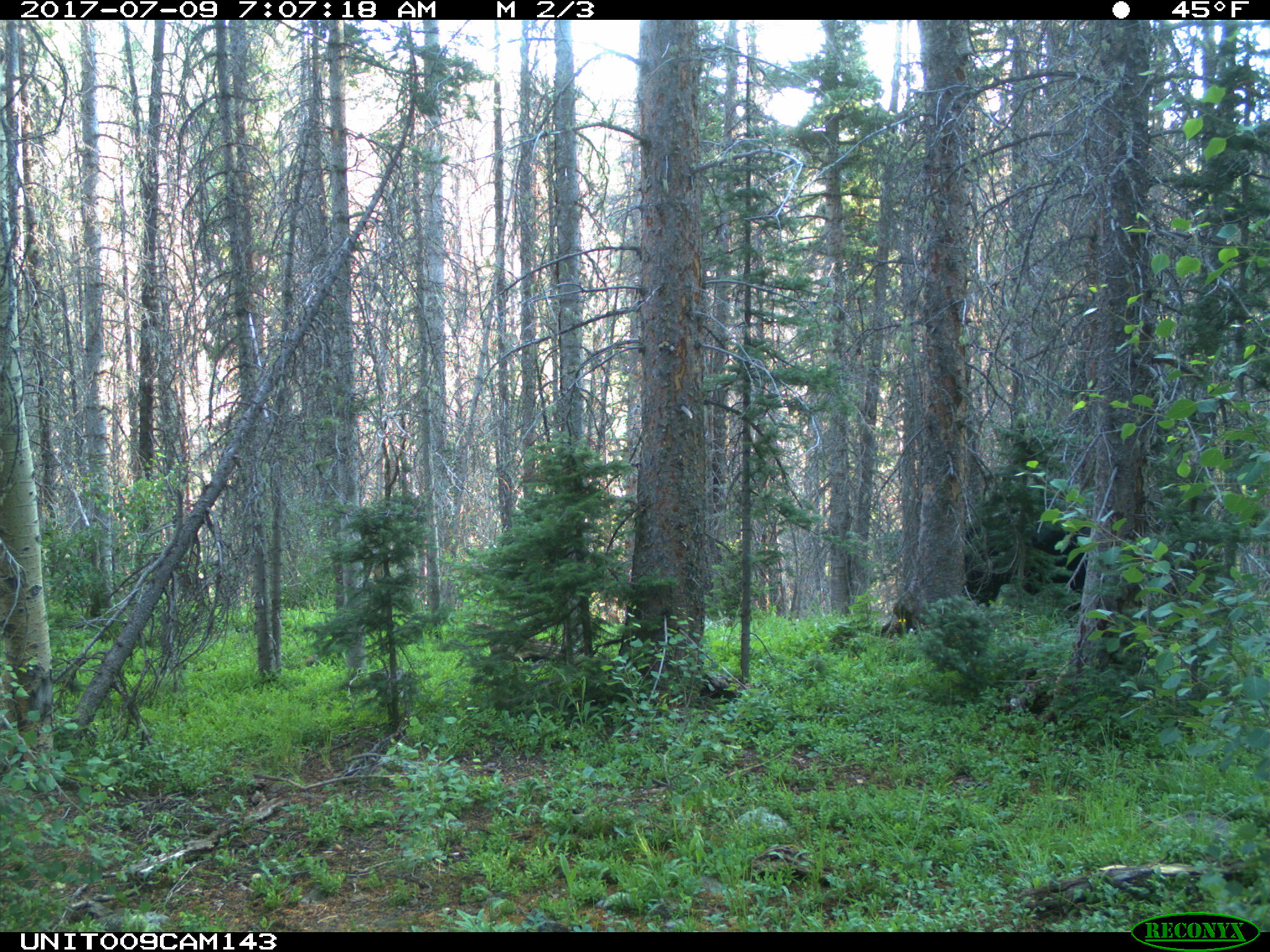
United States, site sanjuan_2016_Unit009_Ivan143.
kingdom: Animalia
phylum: Chordata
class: Mammalia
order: Artiodactyla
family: Bovidae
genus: Bos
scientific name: Bos taurus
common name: domestic cow